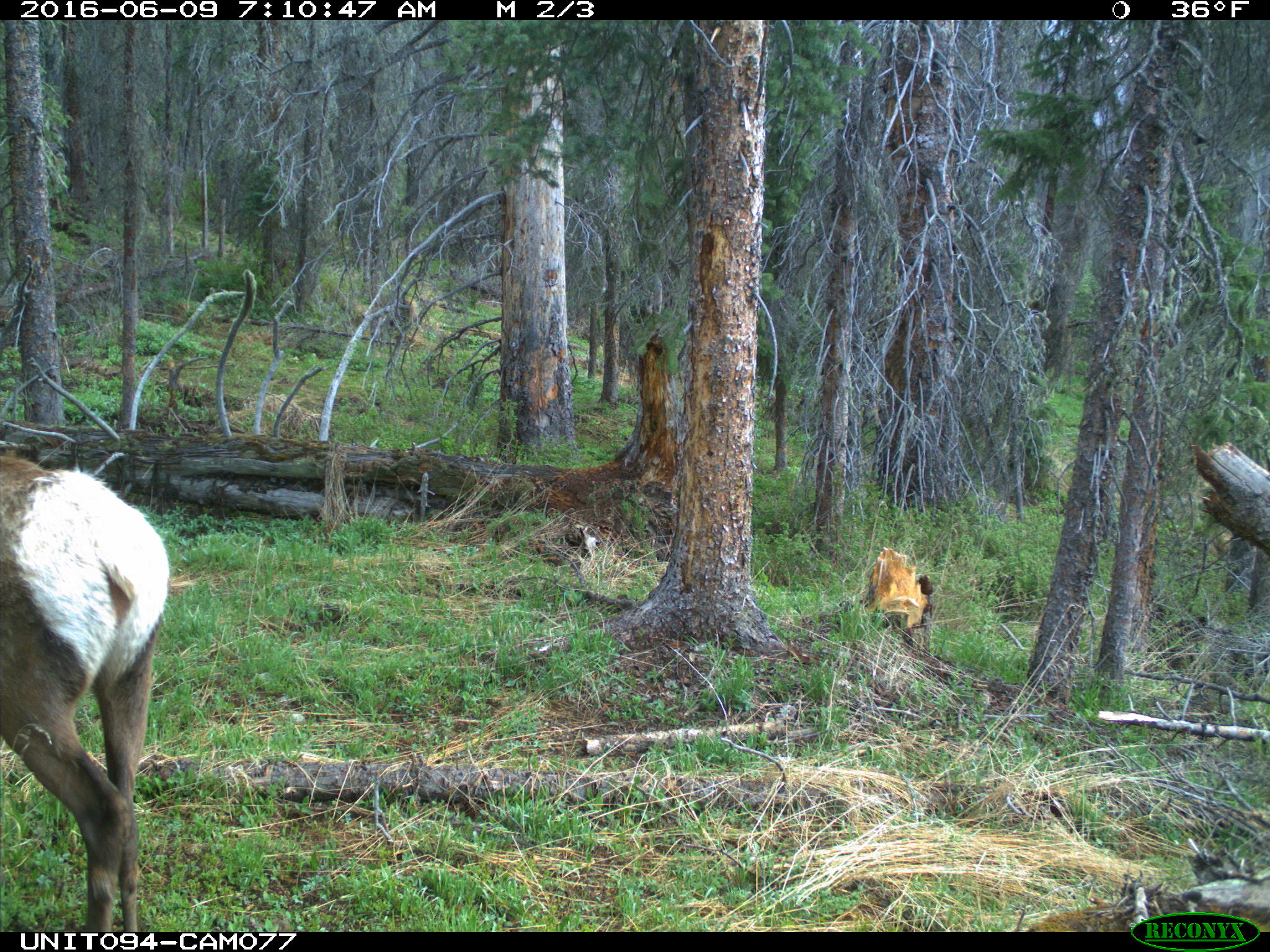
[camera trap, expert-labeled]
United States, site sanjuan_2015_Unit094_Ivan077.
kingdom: Animalia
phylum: Chordata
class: Mammalia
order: Artiodactyla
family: Cervidae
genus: Cervus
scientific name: Cervus elaphus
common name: red deer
Cervus elaphus (red deer).